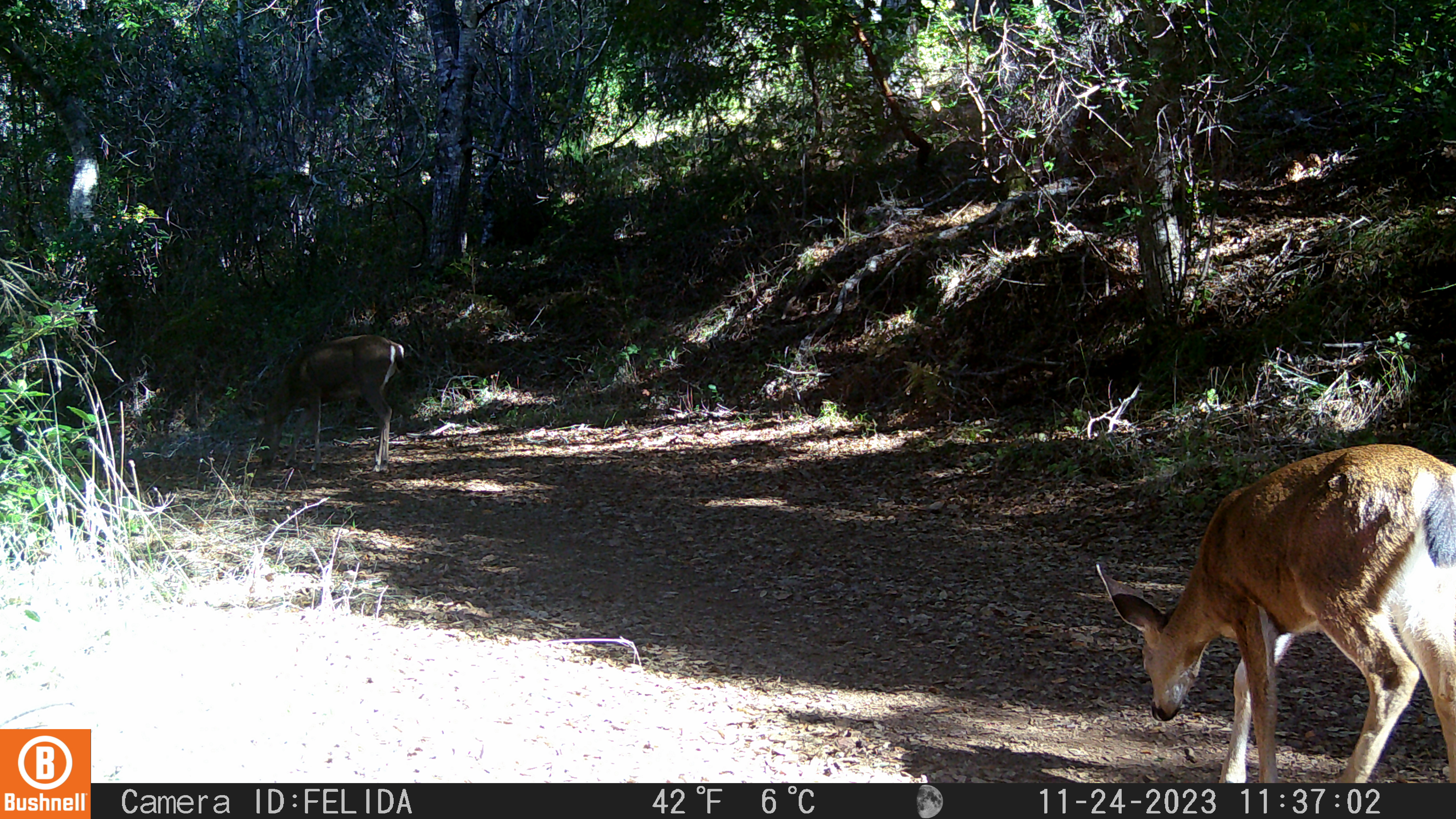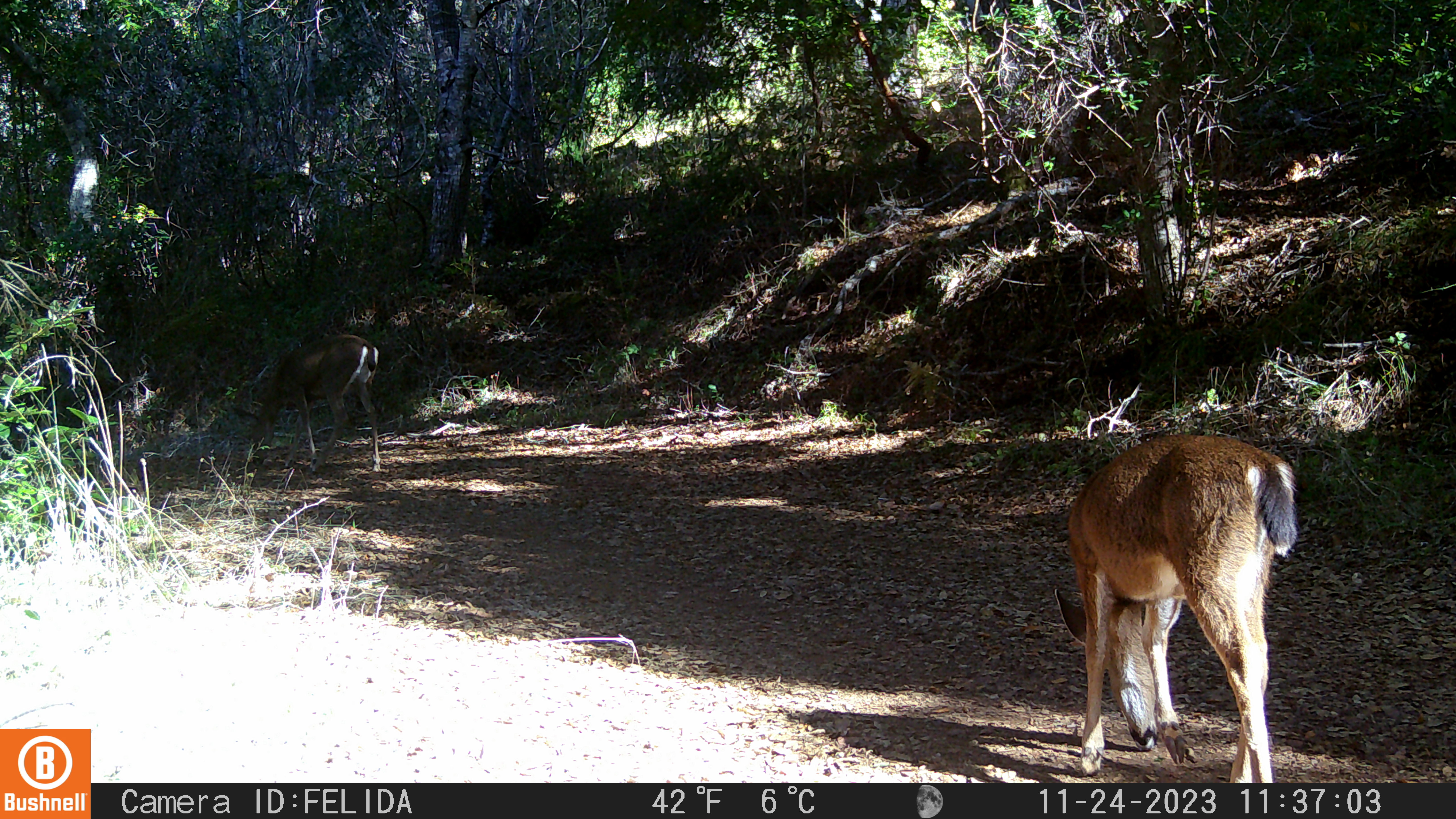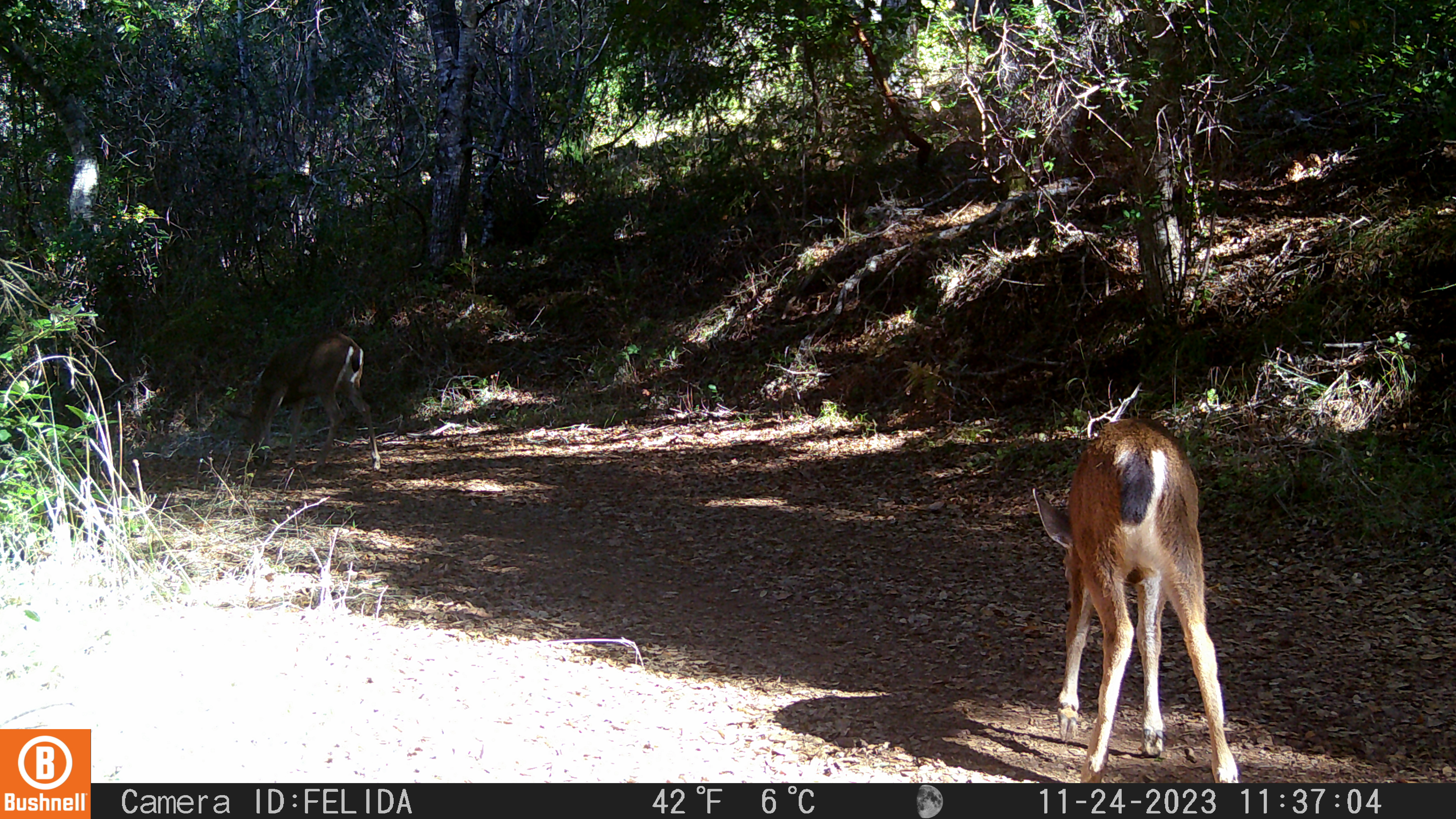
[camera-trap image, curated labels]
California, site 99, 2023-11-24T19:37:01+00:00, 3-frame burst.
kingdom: Animalia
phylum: Chordata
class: Mammalia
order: Artiodactyla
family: Cervidae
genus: Odocoileus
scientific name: Odocoileus hemionus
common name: mule deer